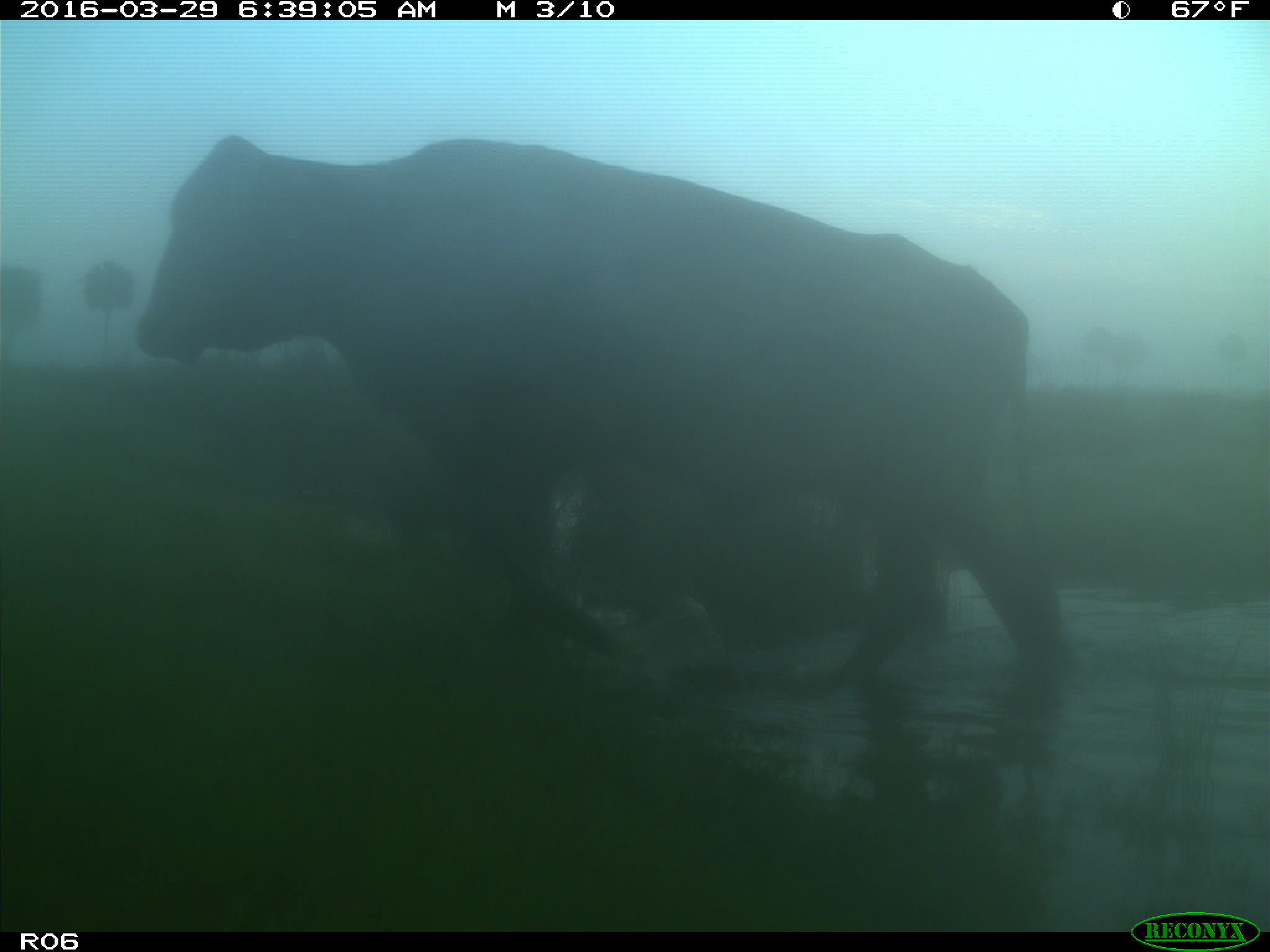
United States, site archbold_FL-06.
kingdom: Animalia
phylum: Chordata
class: Mammalia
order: Artiodactyla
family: Bovidae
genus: Bos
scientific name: Bos taurus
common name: domestic cow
Bos taurus (domestic cow).